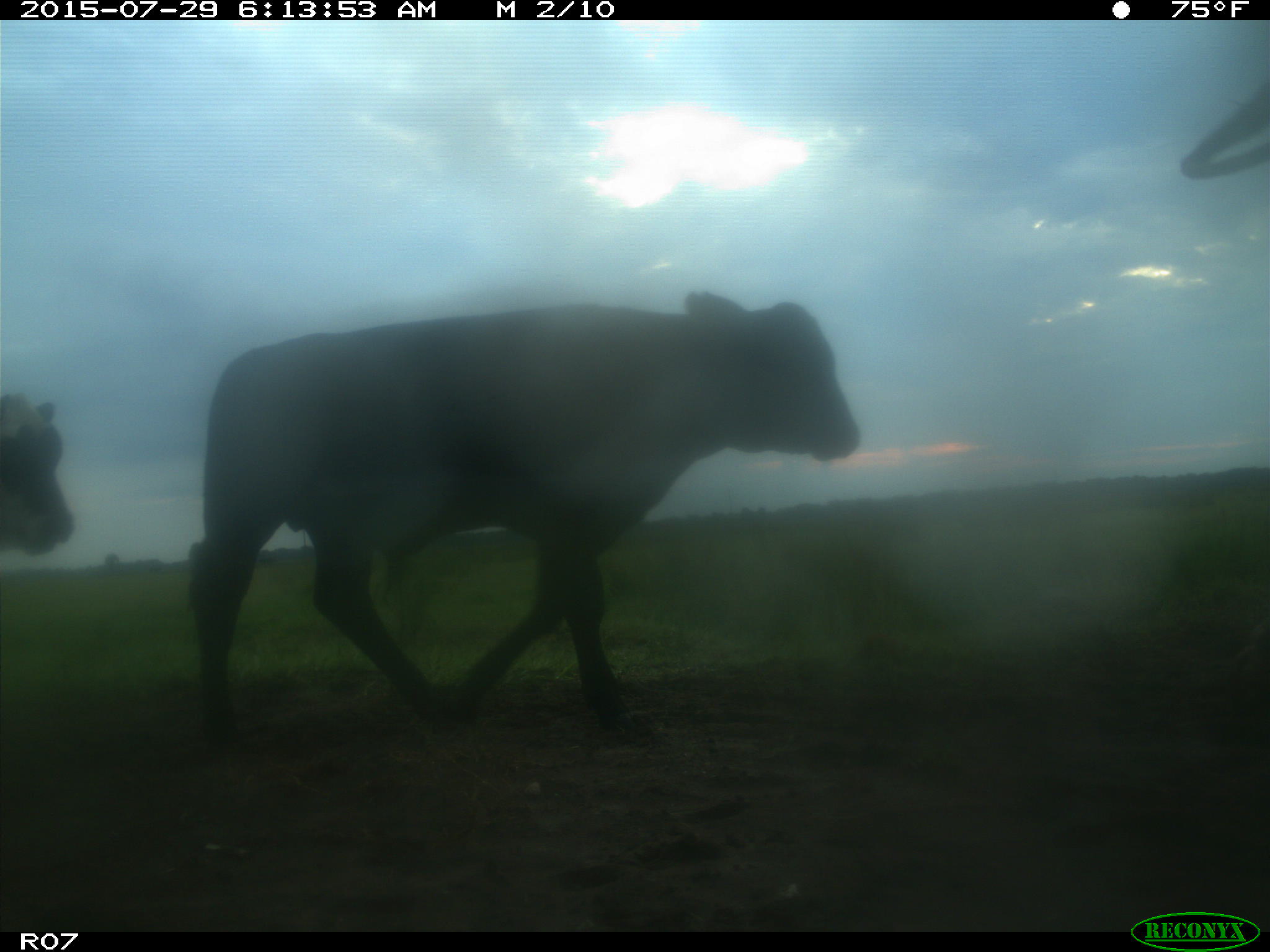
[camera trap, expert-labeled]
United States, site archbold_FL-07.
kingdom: Animalia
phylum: Chordata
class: Mammalia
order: Artiodactyla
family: Bovidae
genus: Bos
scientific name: Bos taurus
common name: domestic cow